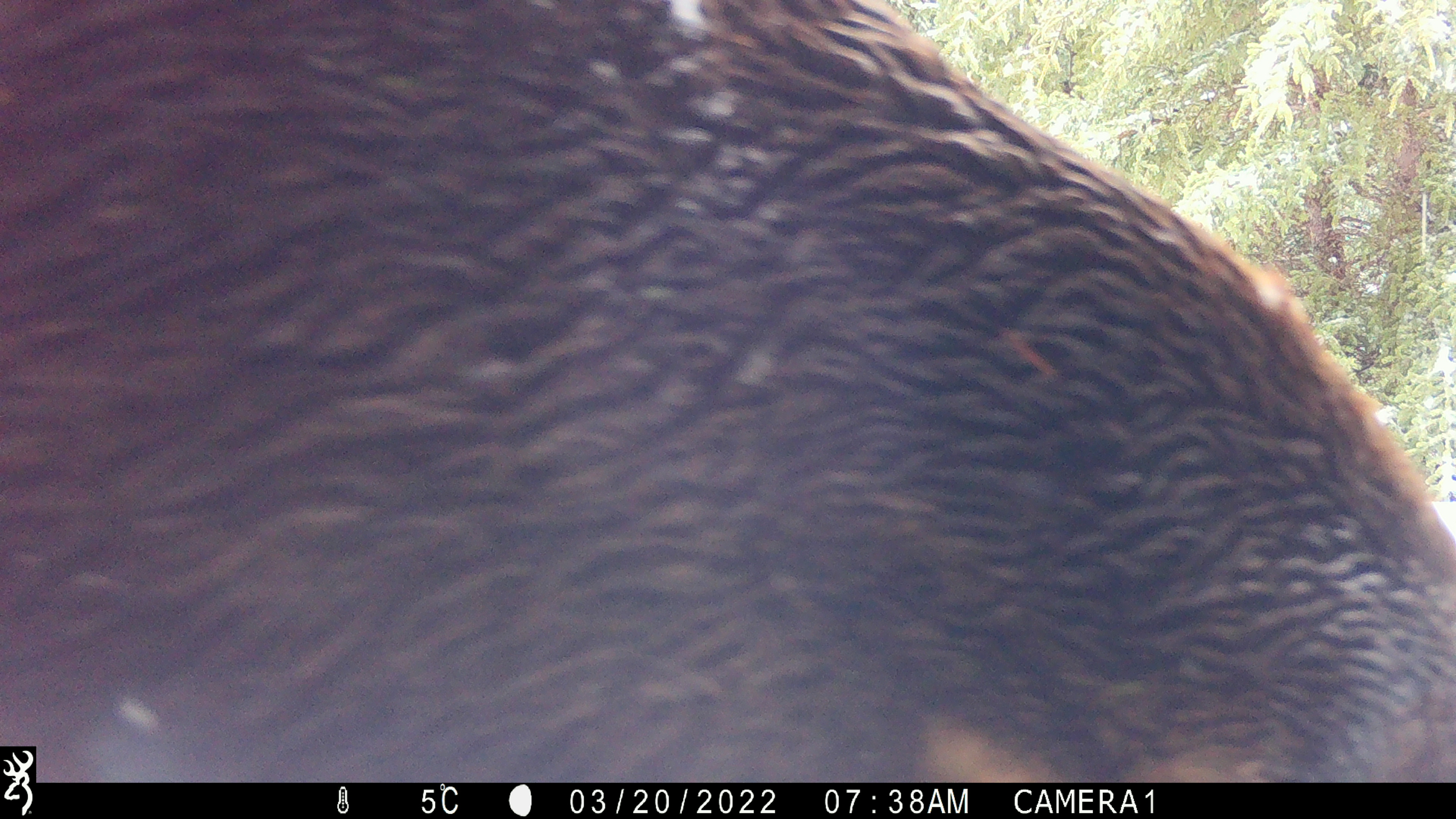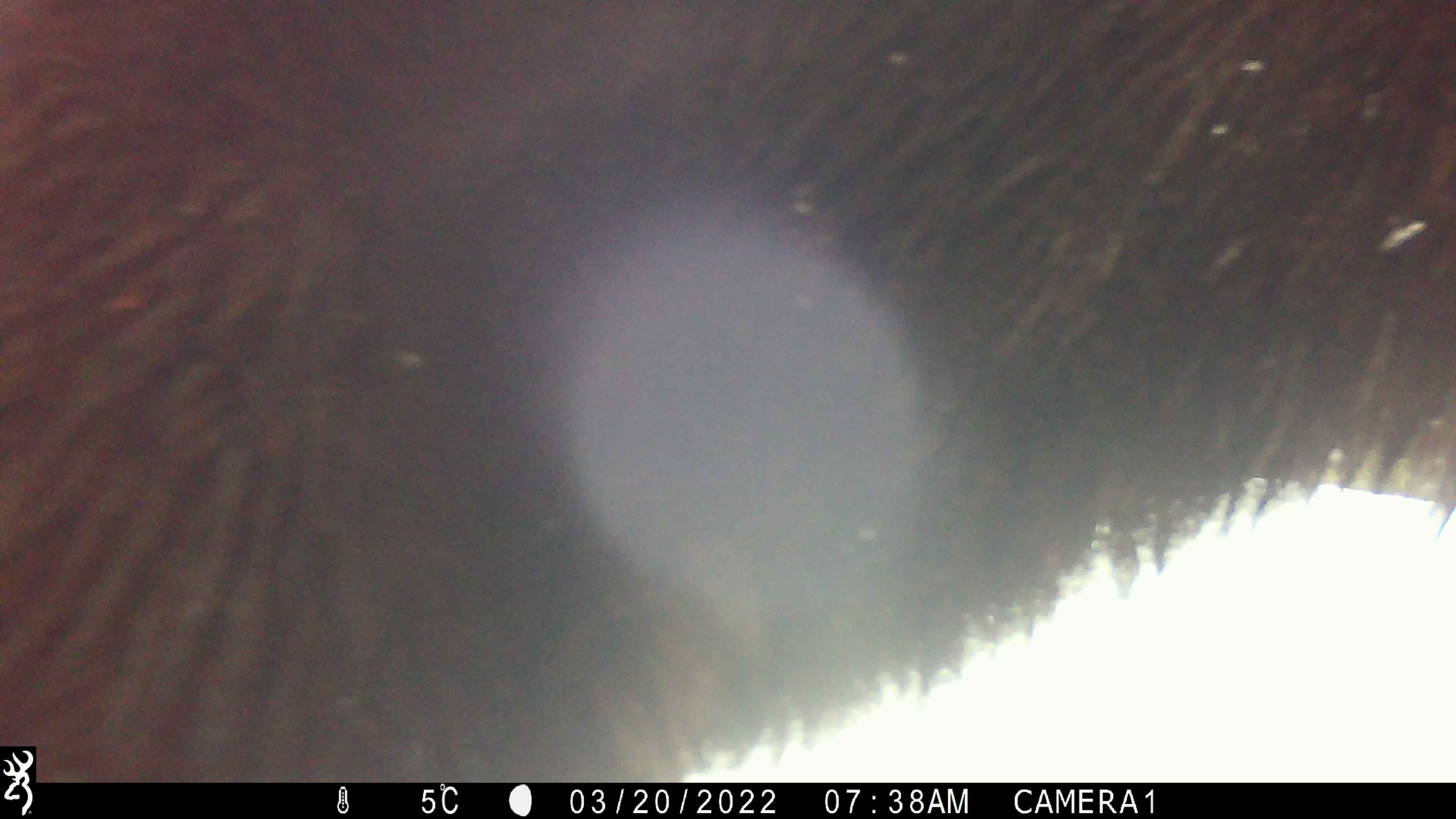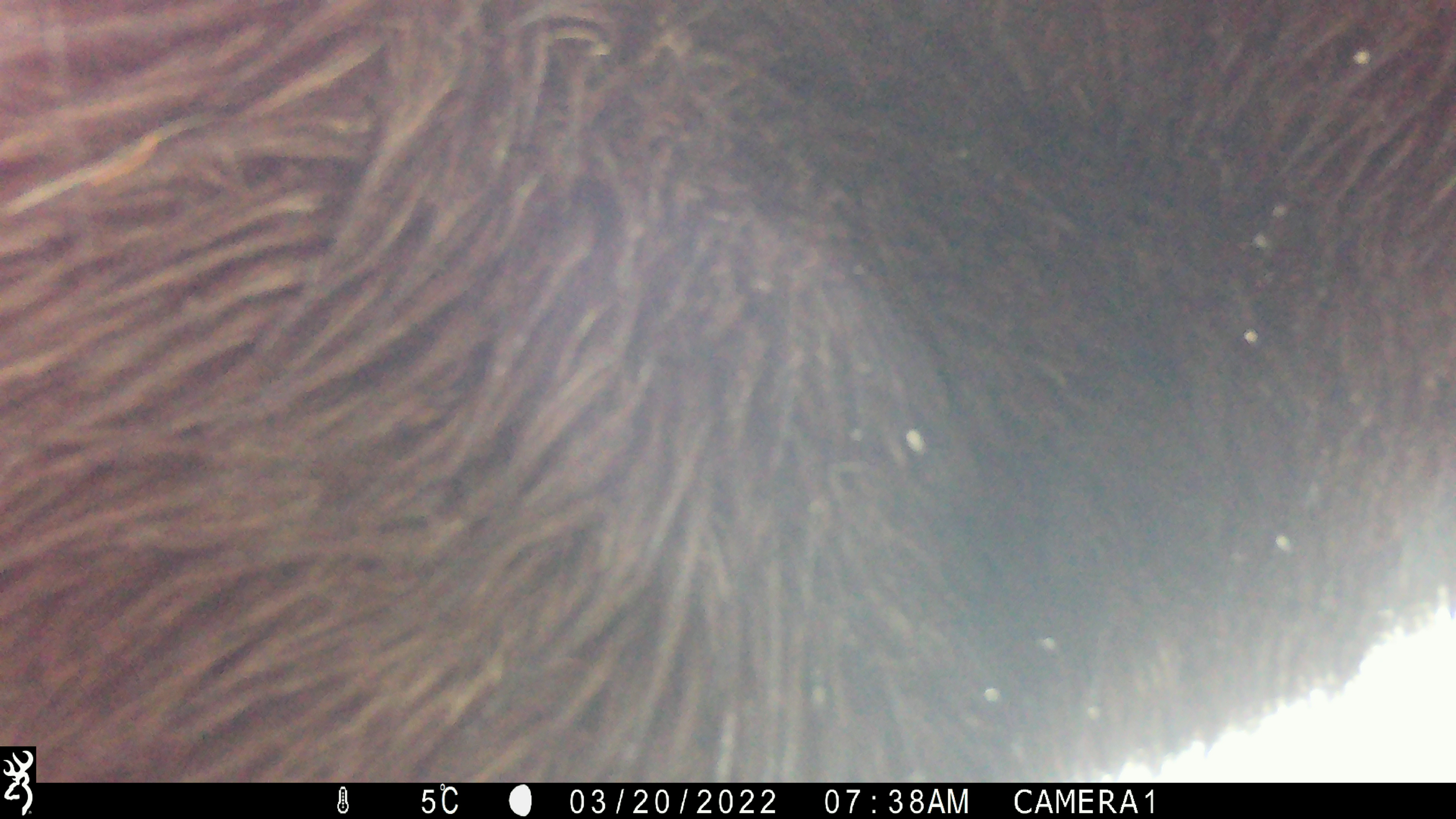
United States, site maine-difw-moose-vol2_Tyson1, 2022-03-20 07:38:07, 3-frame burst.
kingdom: Animalia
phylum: Chordata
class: Mammalia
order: Artiodactyla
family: Cervidae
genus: Alces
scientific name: Alces alces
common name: moose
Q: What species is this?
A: Moose (Alces alces).